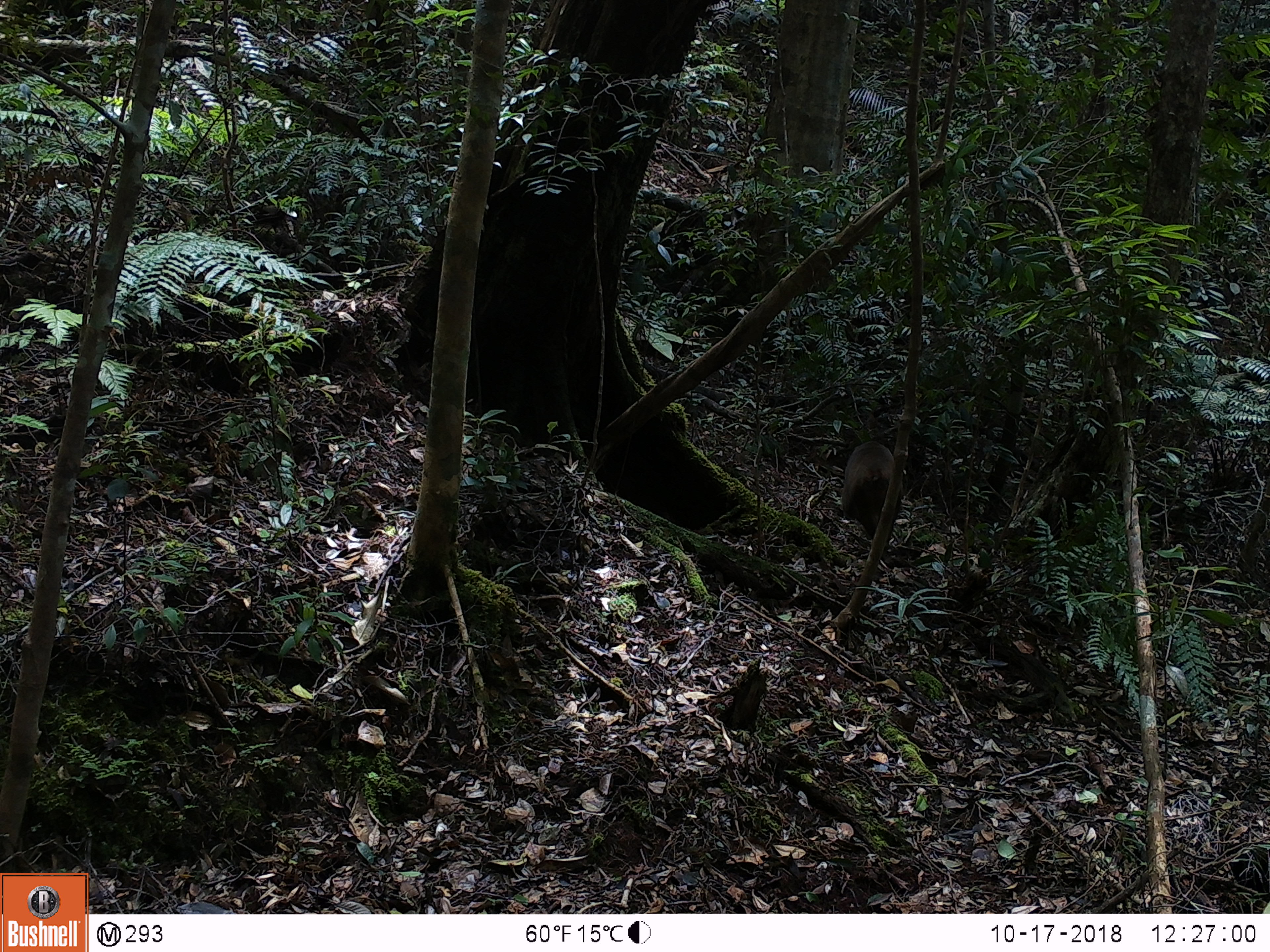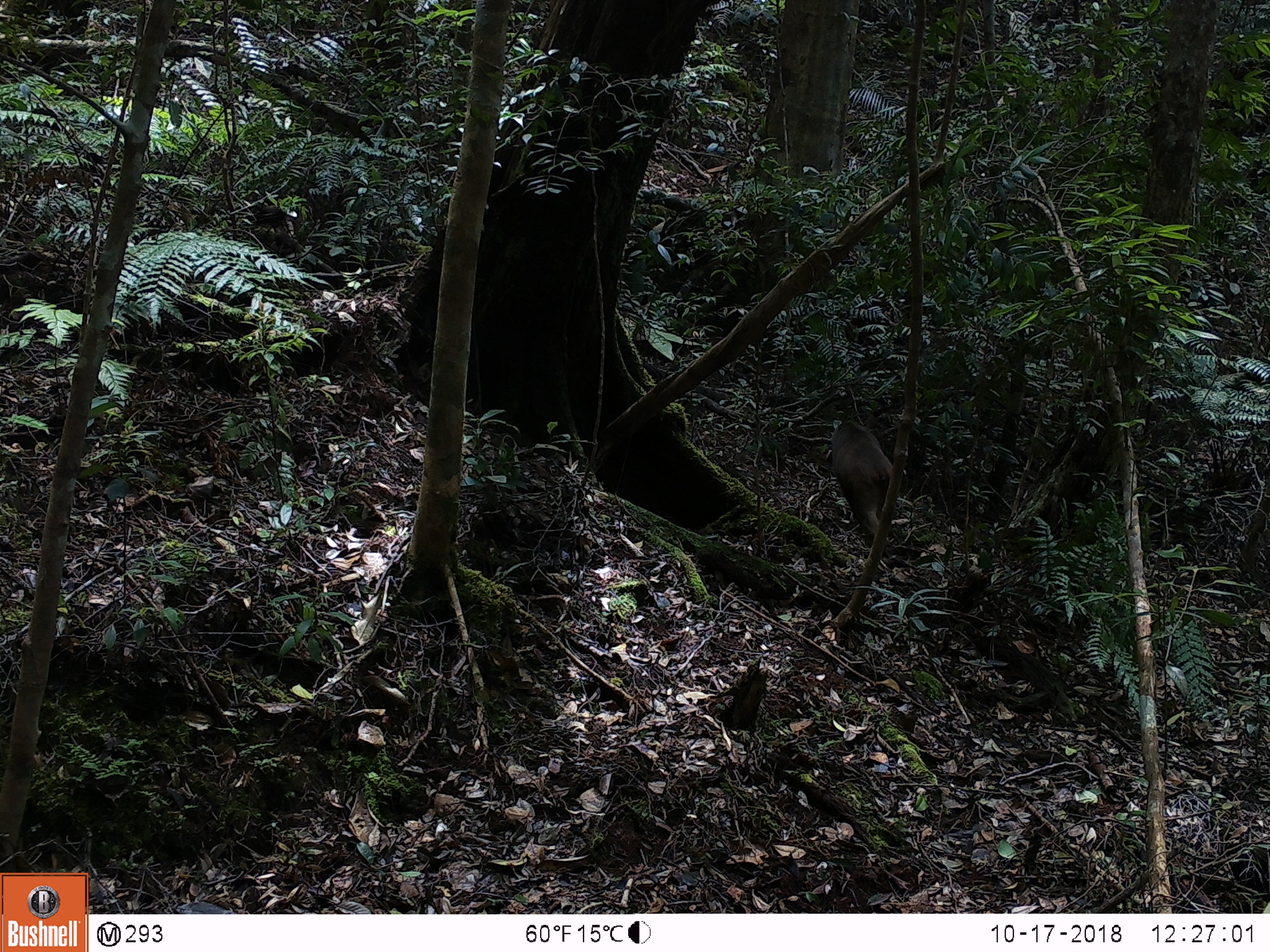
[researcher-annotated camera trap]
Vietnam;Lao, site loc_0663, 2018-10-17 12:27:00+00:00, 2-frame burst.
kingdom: Animalia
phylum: Chordata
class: Mammalia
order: Primates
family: Cercopithecidae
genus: Macaca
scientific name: Macaca arctoides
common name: stump-tailed macaque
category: stump tailed macaque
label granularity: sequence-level